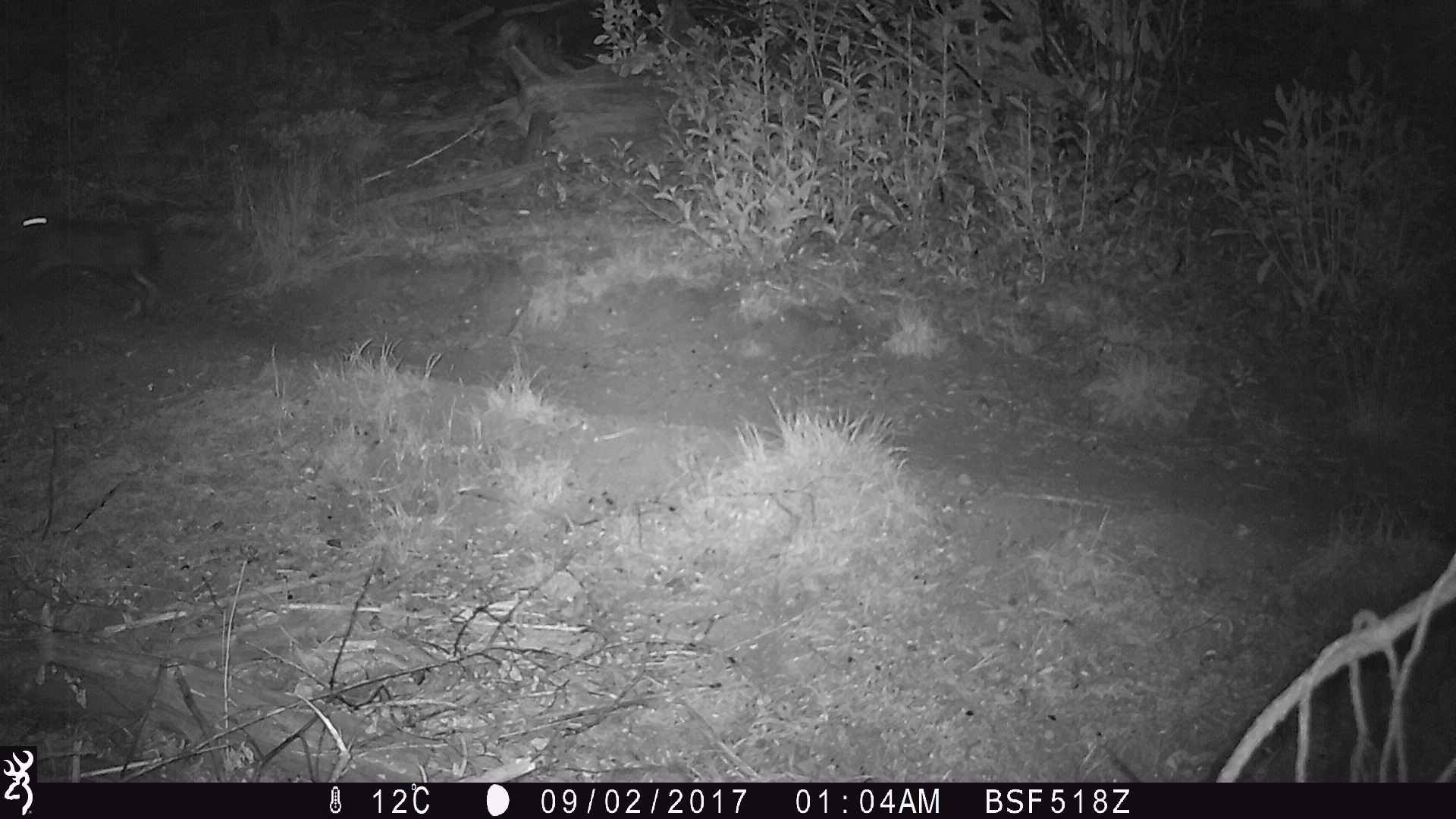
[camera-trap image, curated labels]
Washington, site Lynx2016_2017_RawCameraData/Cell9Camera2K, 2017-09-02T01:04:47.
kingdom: Animalia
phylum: Chordata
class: Mammalia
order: Lagomorpha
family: Leporidae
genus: Lepus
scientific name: Lepus americanus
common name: snowshoe hare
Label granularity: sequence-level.